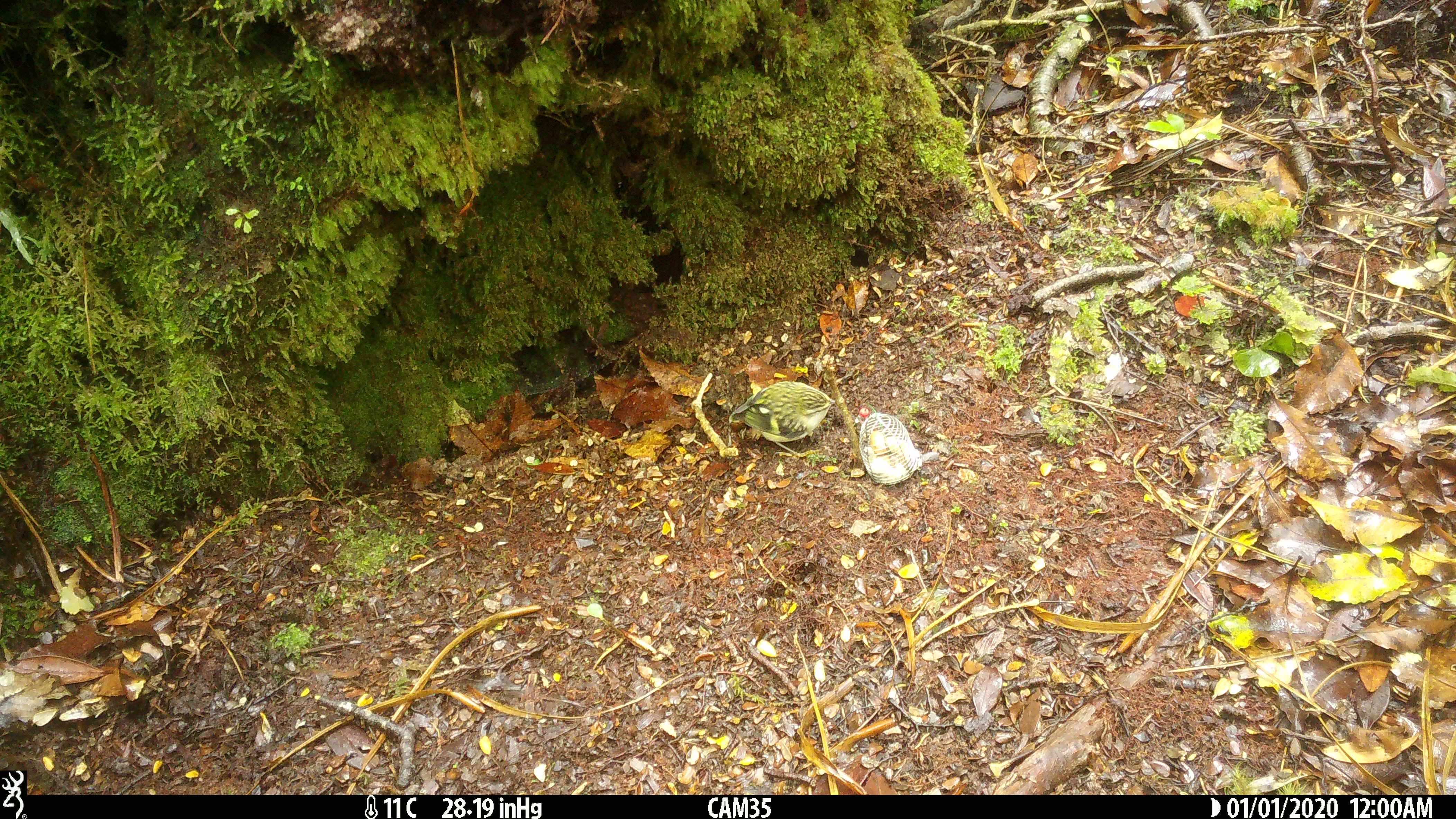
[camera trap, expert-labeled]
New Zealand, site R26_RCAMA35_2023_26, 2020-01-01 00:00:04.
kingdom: Animalia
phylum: Chordata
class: Aves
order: Passeriformes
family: Acanthisittidae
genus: Acanthisitta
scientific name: Acanthisitta chloris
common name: rifleman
Rifleman (Acanthisitta chloris).